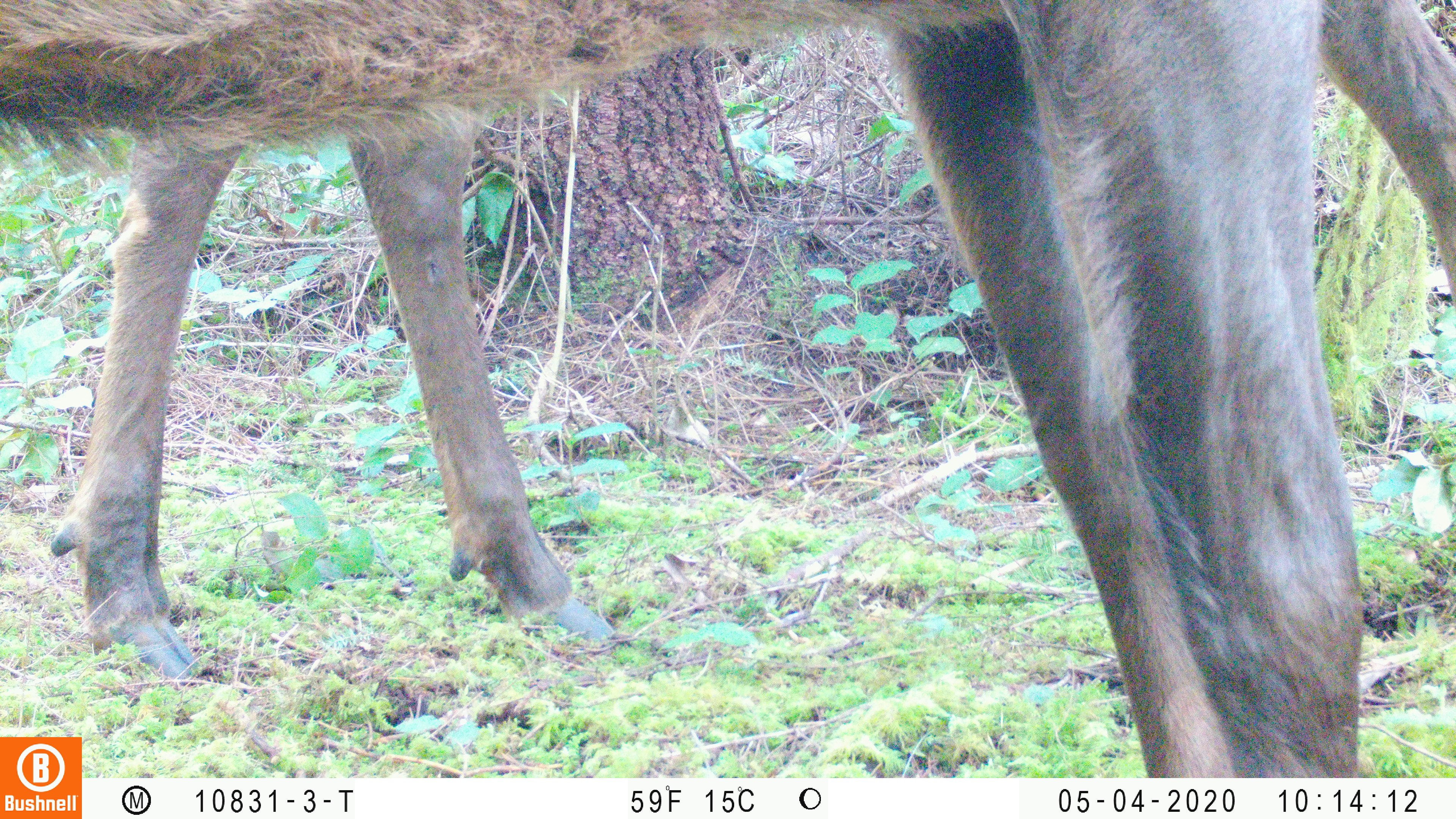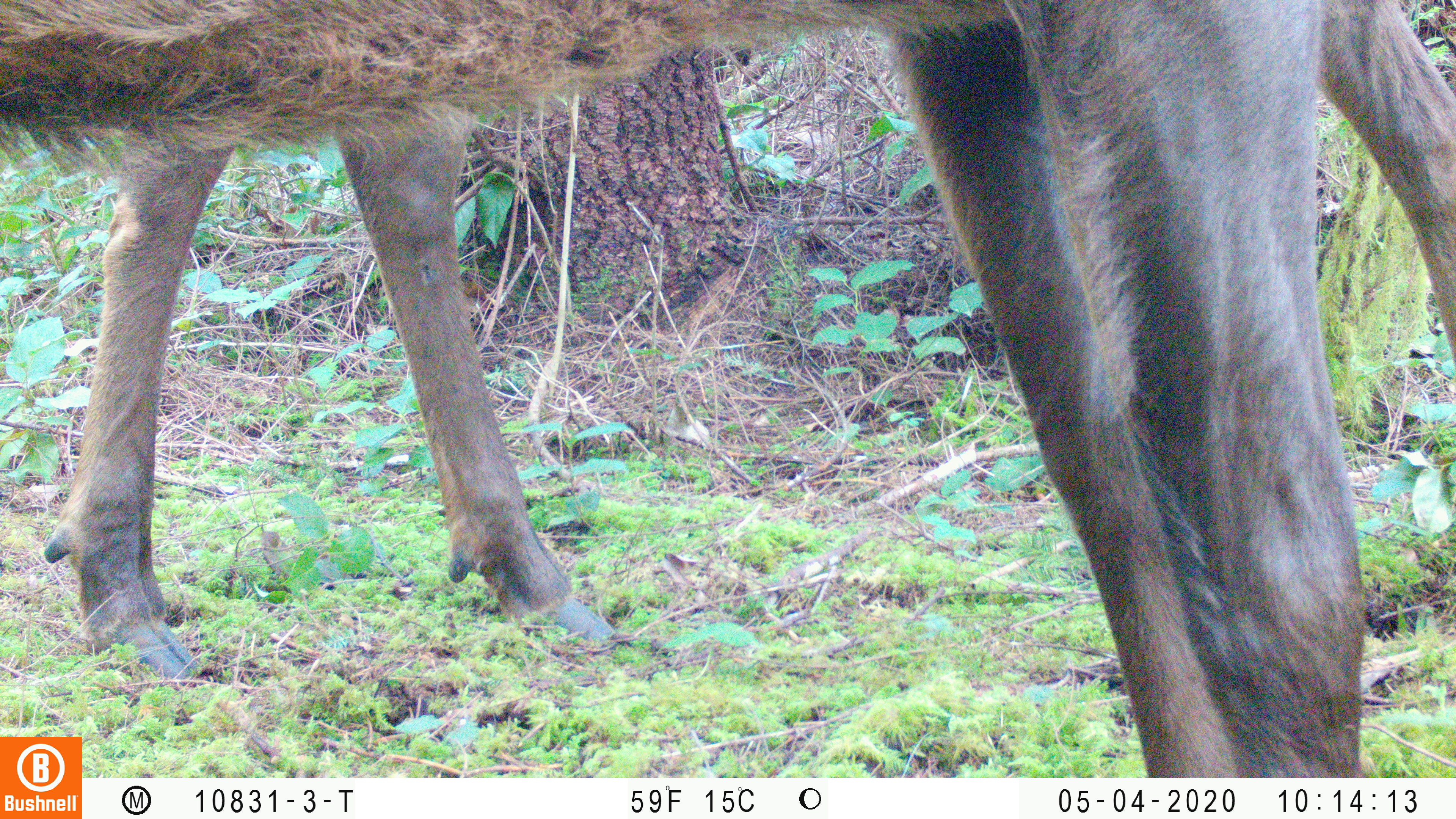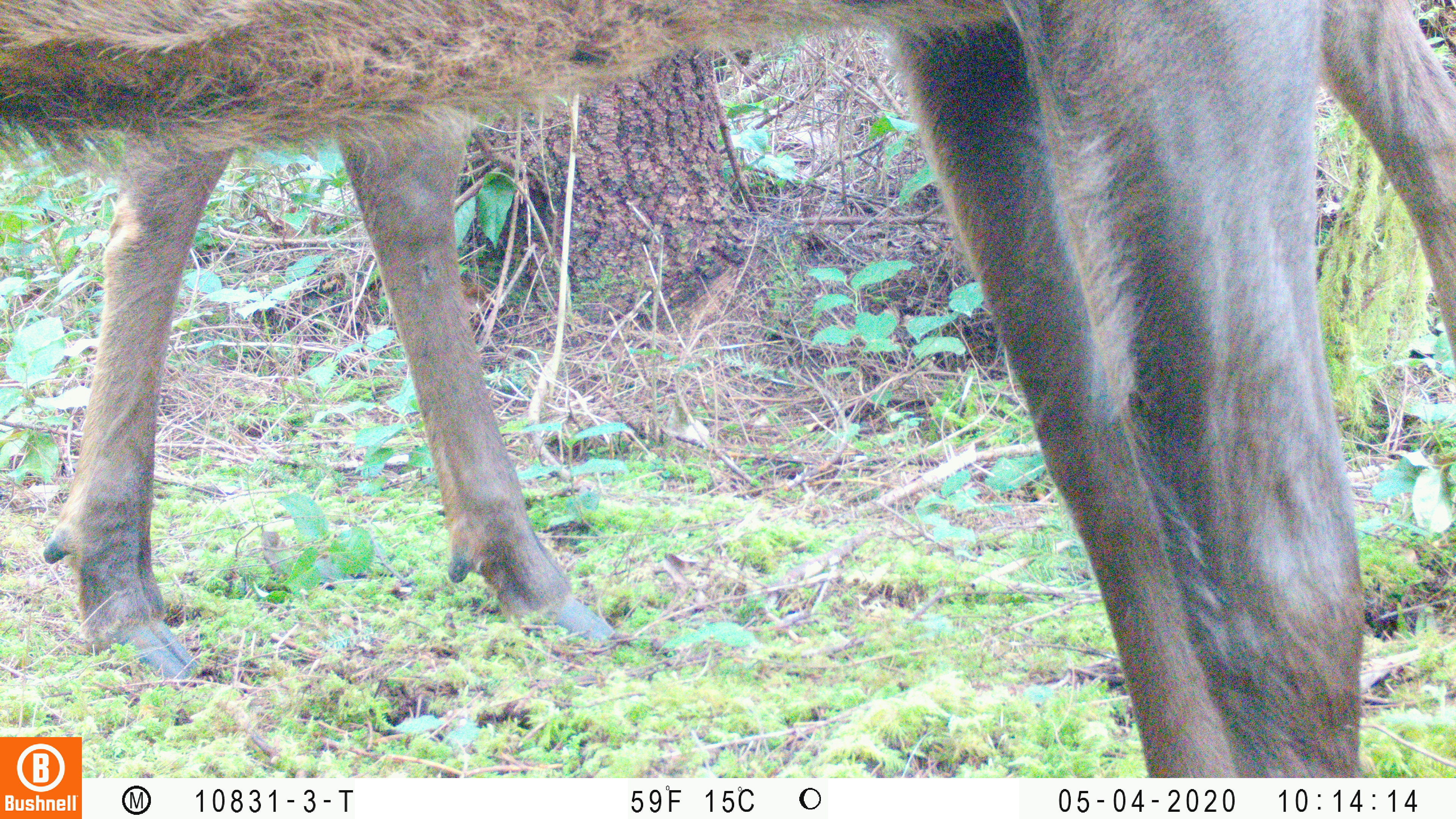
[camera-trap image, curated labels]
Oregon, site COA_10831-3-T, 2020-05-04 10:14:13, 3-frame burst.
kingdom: Animalia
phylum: Chordata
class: Mammalia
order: Artiodactyla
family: Cervidae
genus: Cervus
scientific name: Cervus canadensis roosevelti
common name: roosevelt elk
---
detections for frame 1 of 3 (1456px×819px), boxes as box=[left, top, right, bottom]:
roosevelt elk: box=[4, 1, 1365, 729]; box=[46, 0, 1449, 691]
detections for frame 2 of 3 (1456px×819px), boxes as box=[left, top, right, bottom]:
roosevelt elk: box=[4, 1, 1369, 730]; box=[36, 0, 1453, 691]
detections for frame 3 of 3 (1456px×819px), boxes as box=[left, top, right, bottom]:
roosevelt elk: box=[2, 1, 1373, 732]; box=[36, 1, 1453, 687]